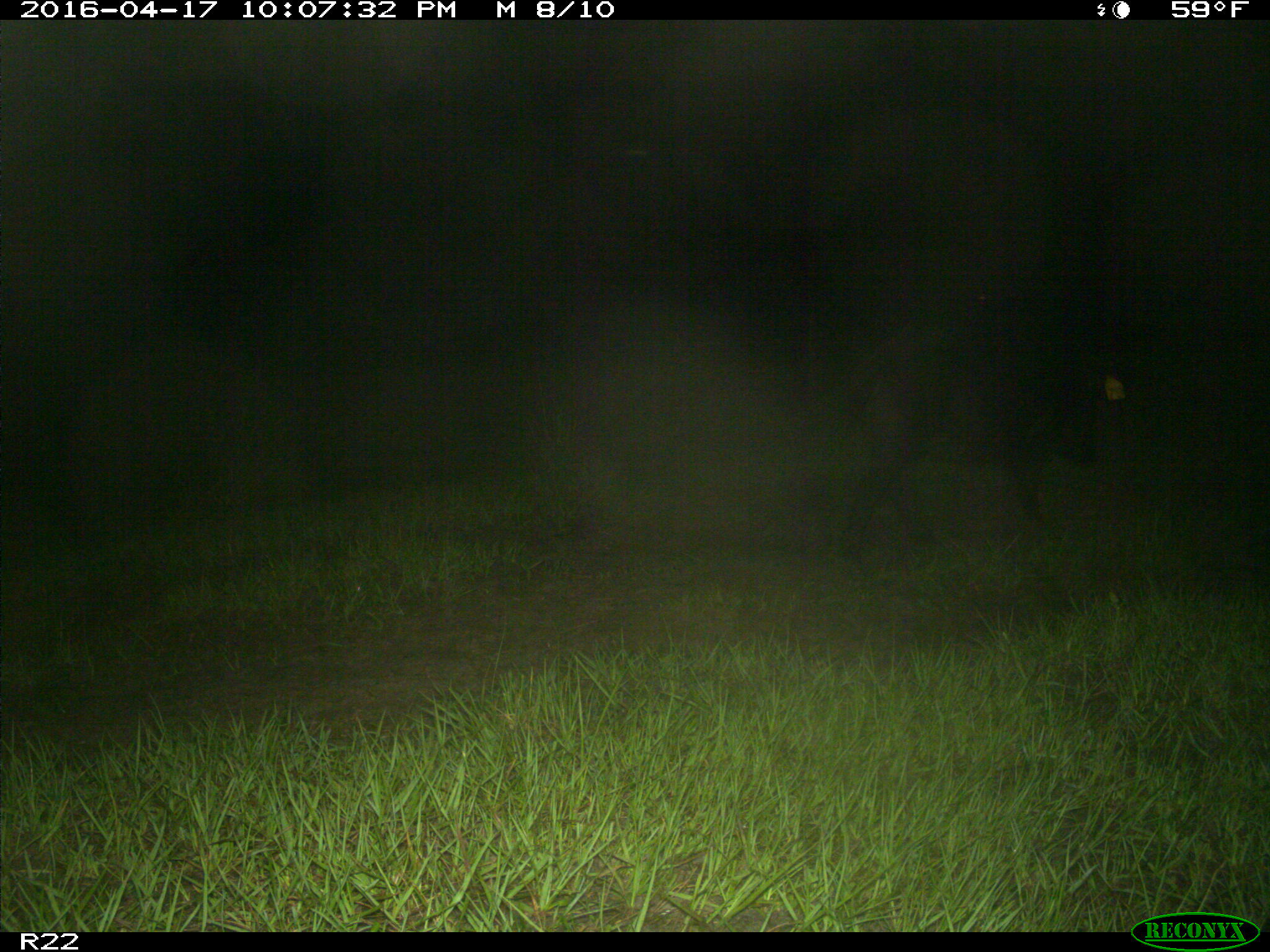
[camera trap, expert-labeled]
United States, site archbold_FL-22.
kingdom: Animalia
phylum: Chordata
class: Mammalia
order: Artiodactyla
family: Suidae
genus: Sus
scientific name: Sus scrofa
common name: wild boar